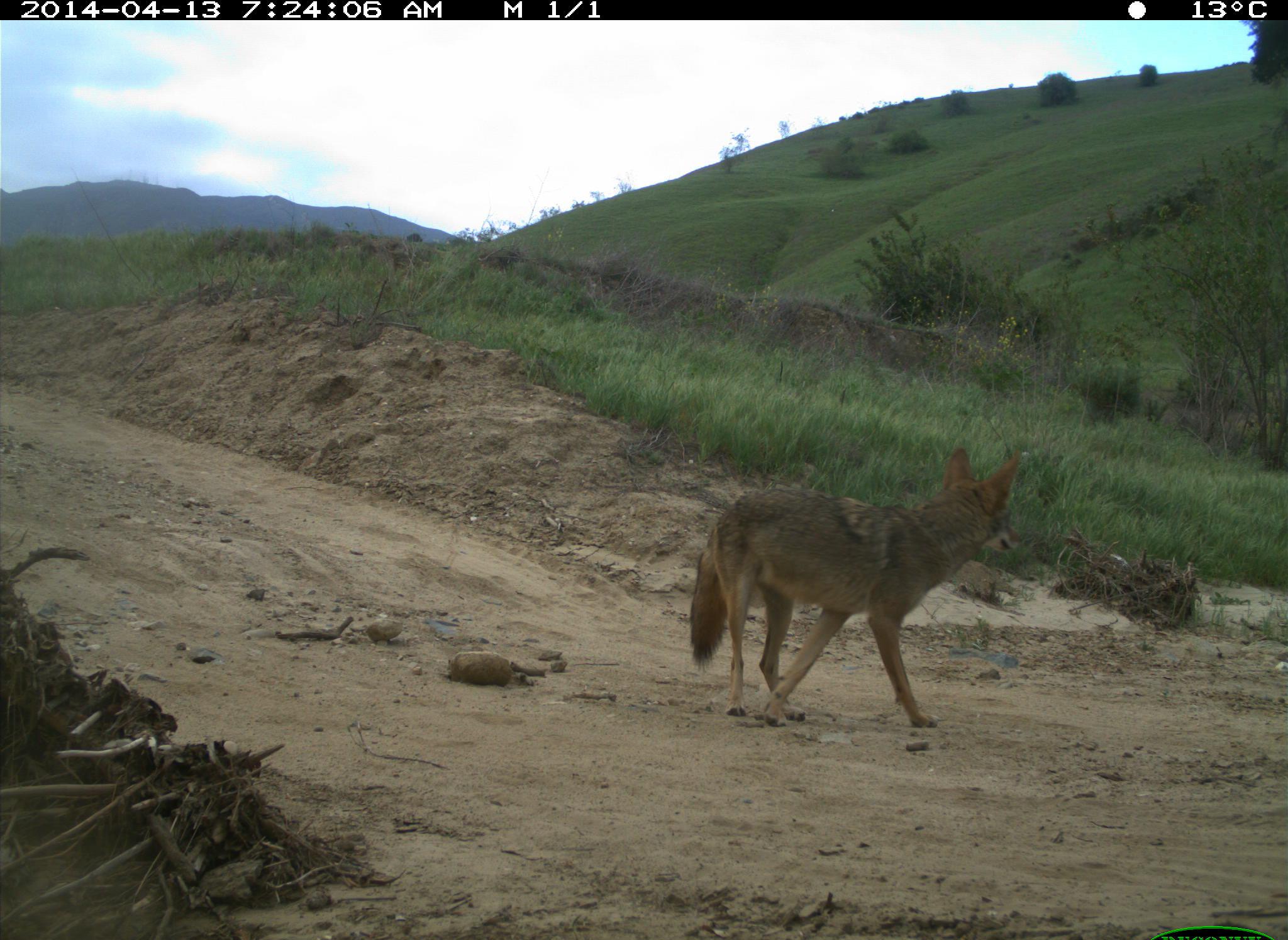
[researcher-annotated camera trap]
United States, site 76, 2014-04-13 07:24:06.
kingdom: Animalia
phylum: Chordata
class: Mammalia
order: Carnivora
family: Canidae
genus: Canis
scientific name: Canis latrans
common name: coyote